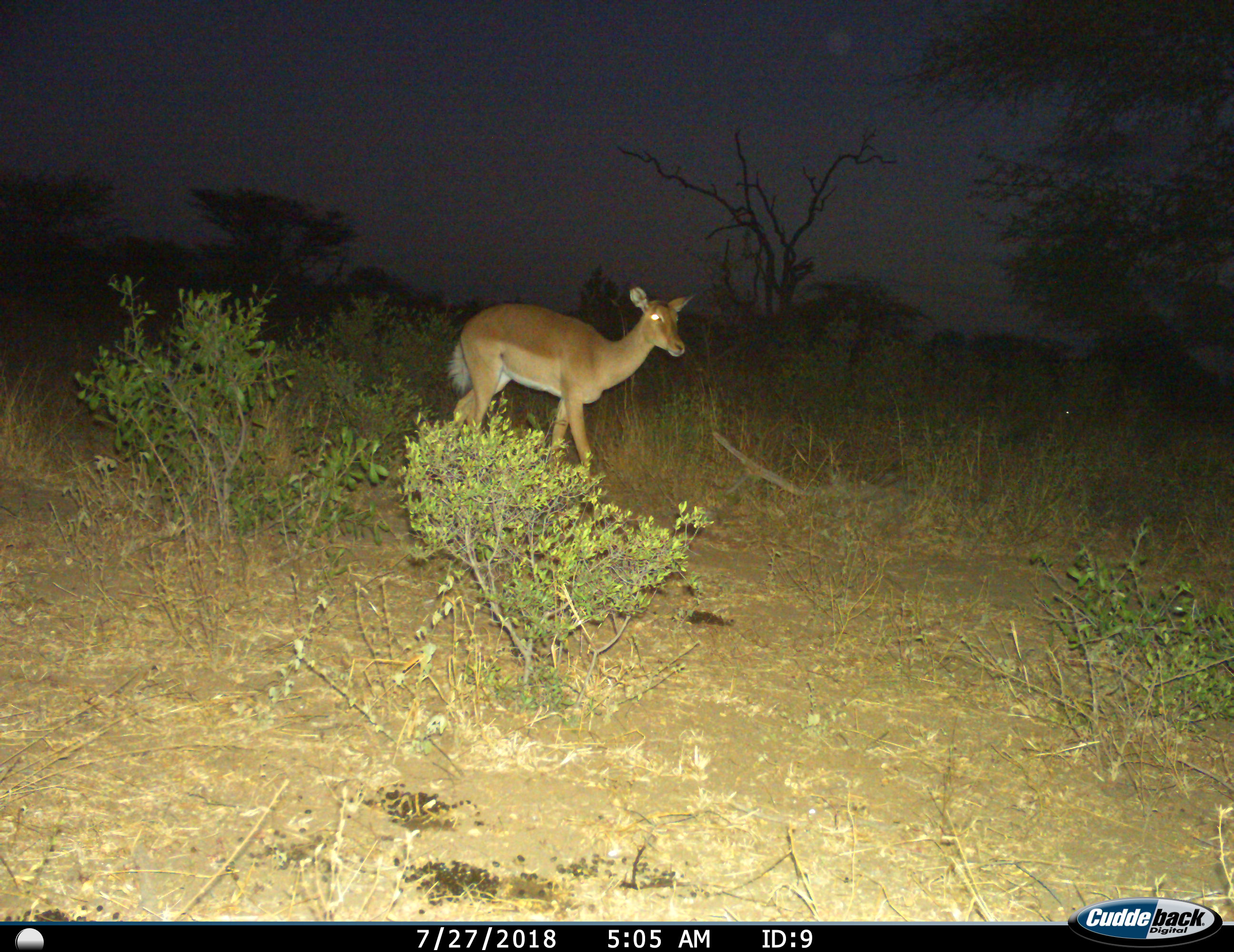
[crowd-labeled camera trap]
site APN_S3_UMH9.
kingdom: Animalia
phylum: Chordata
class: Mammalia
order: Artiodactyla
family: Bovidae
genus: Aepyceros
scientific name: Aepyceros melampus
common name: impala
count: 1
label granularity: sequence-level